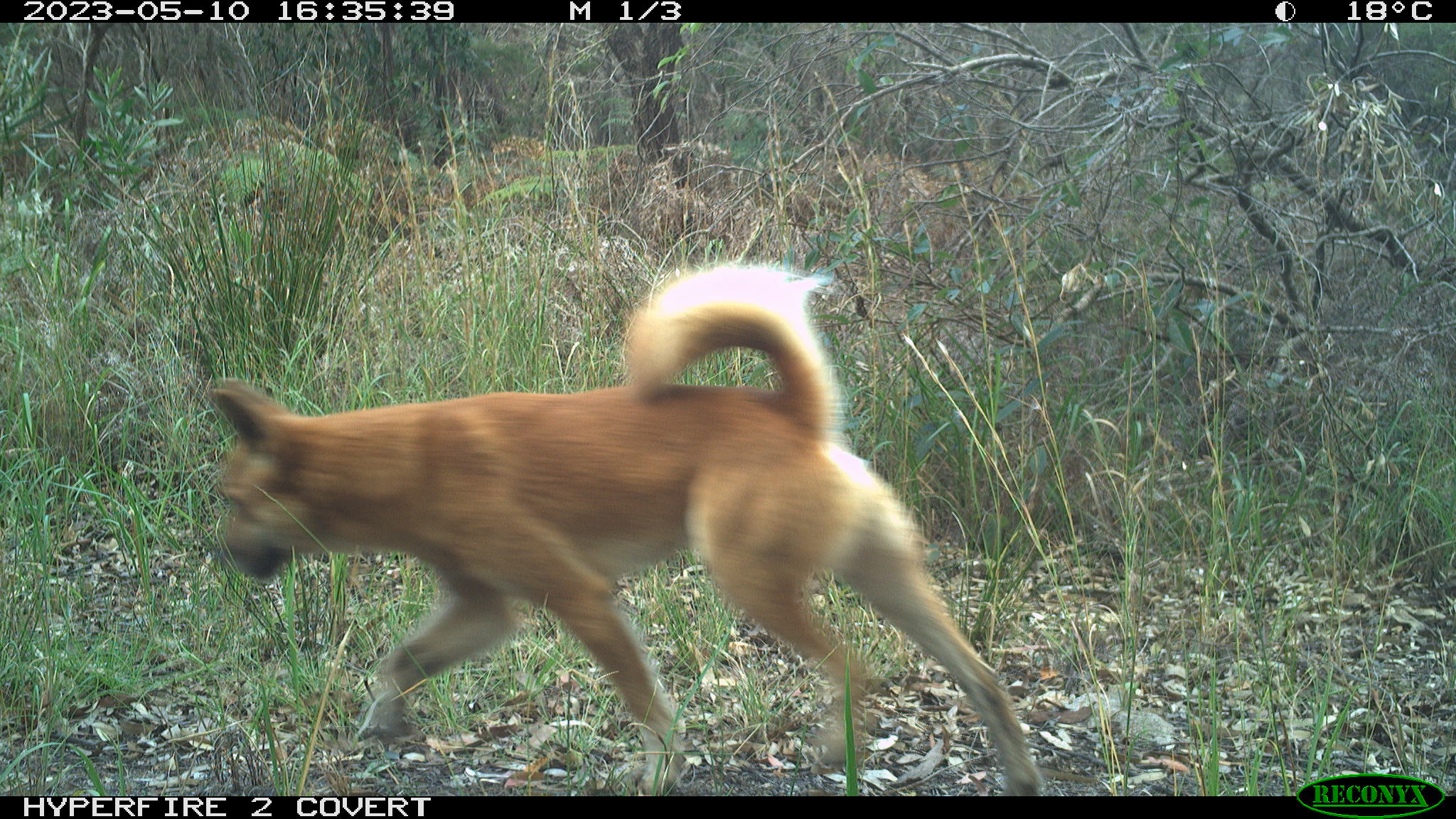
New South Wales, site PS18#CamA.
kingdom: Animalia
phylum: Chordata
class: Mammalia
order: Carnivora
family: Canidae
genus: Canis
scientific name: Canis familiaris dingo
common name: dingo